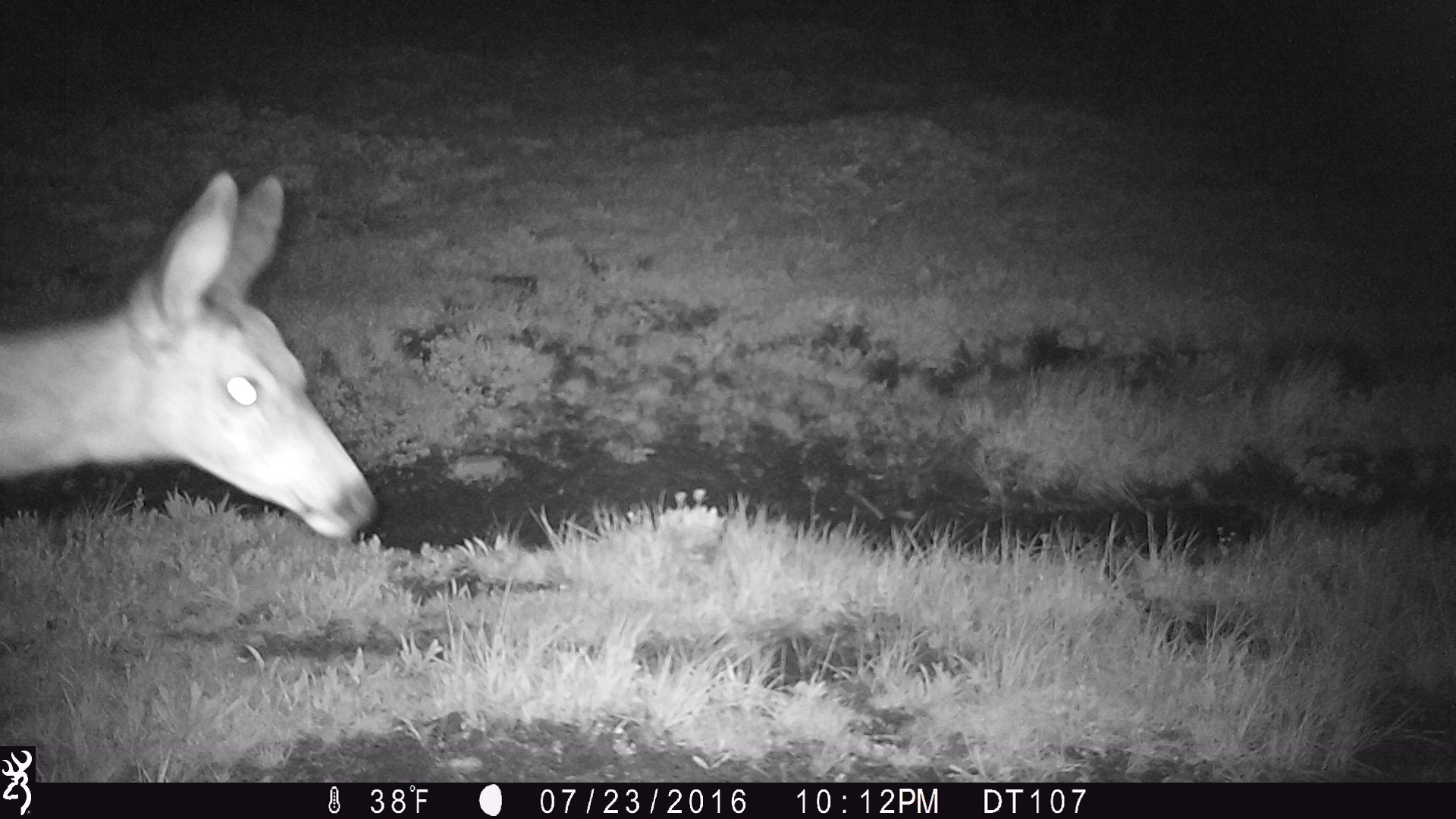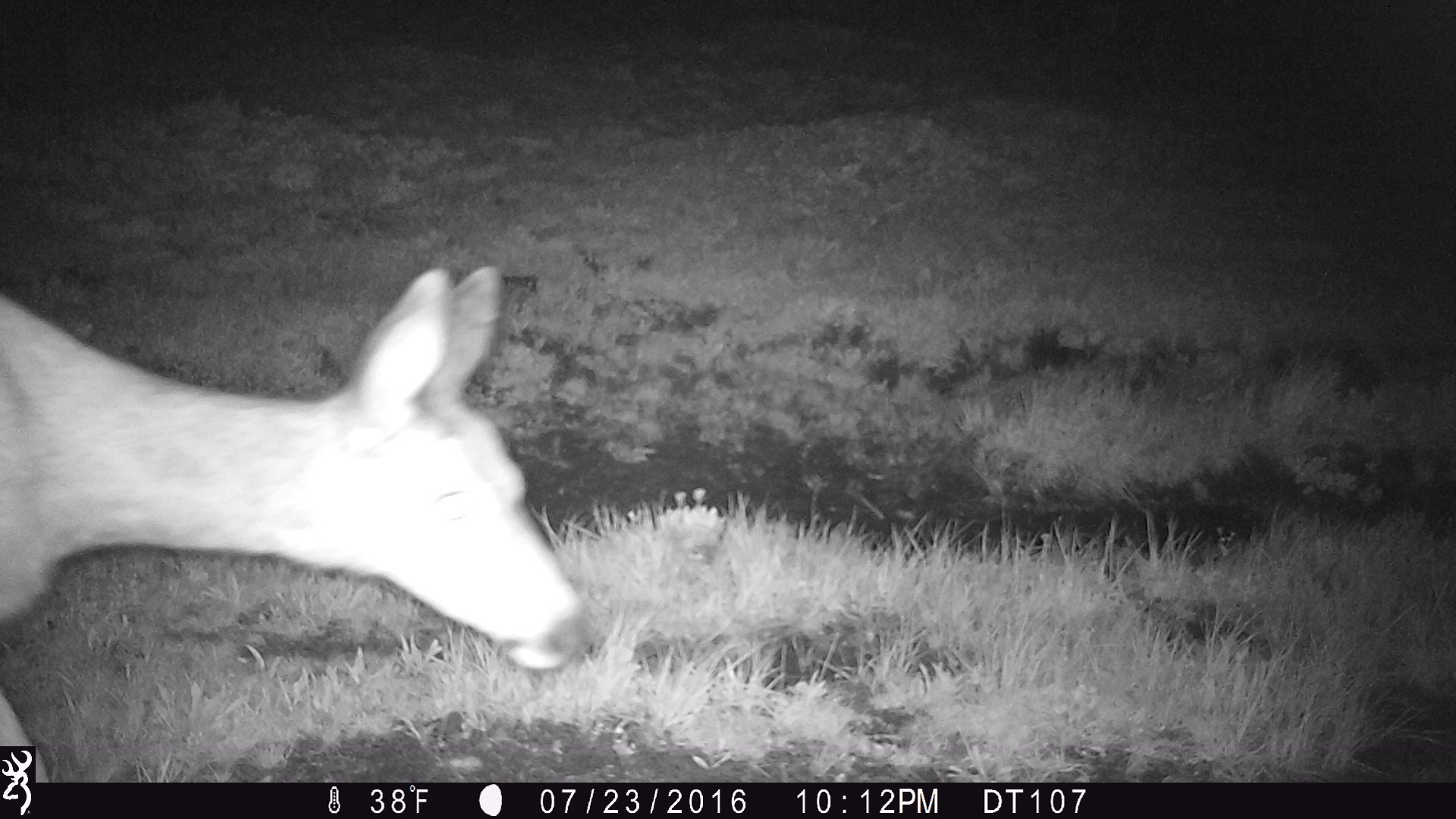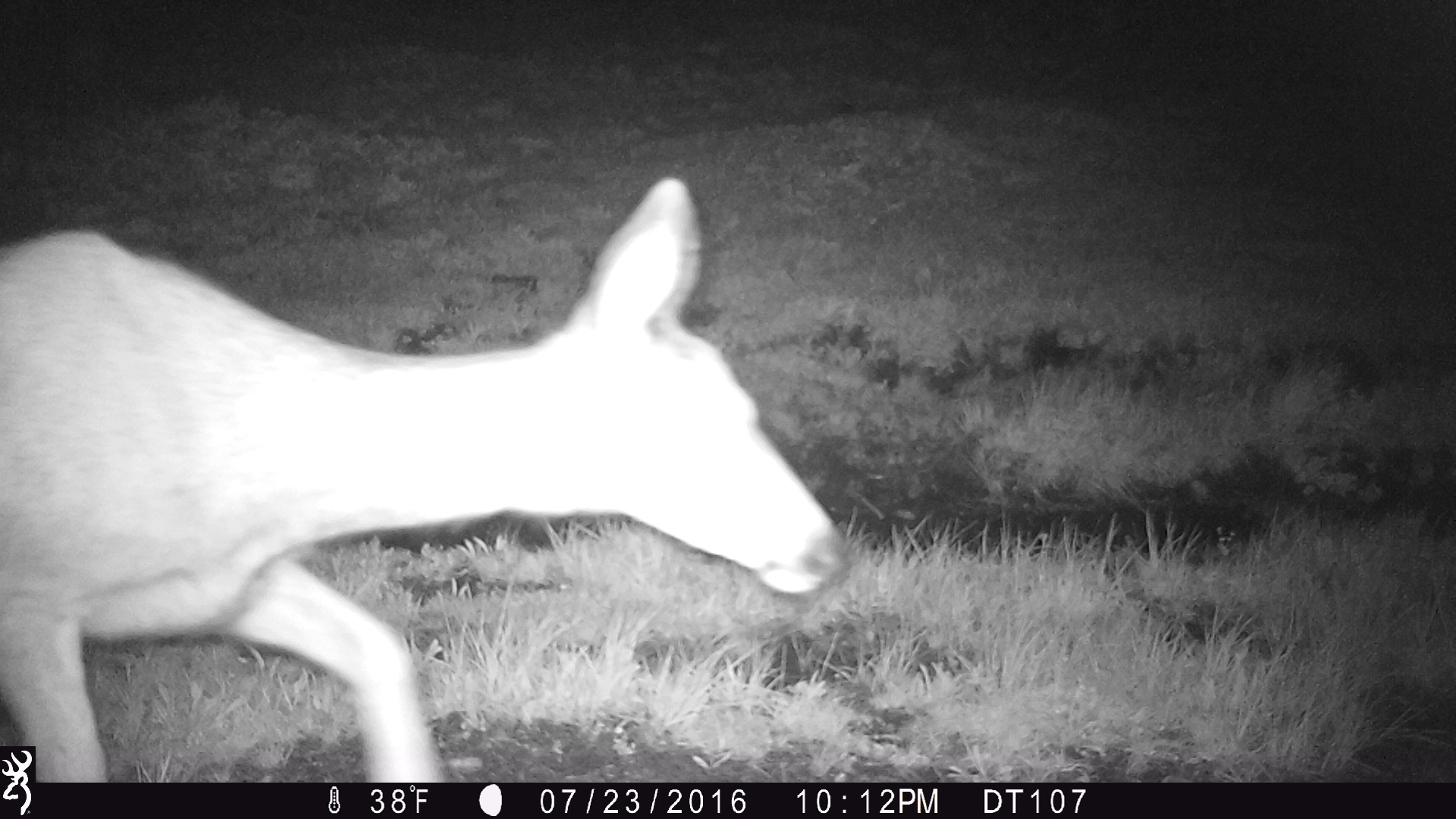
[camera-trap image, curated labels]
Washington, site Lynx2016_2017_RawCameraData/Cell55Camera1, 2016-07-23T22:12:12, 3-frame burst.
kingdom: Animalia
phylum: Chordata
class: Mammalia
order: Artiodactyla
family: Cervidae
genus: Odocoileus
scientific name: Odocoileus hemionus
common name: mule deer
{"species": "Odocoileus hemionus (mule deer)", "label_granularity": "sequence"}